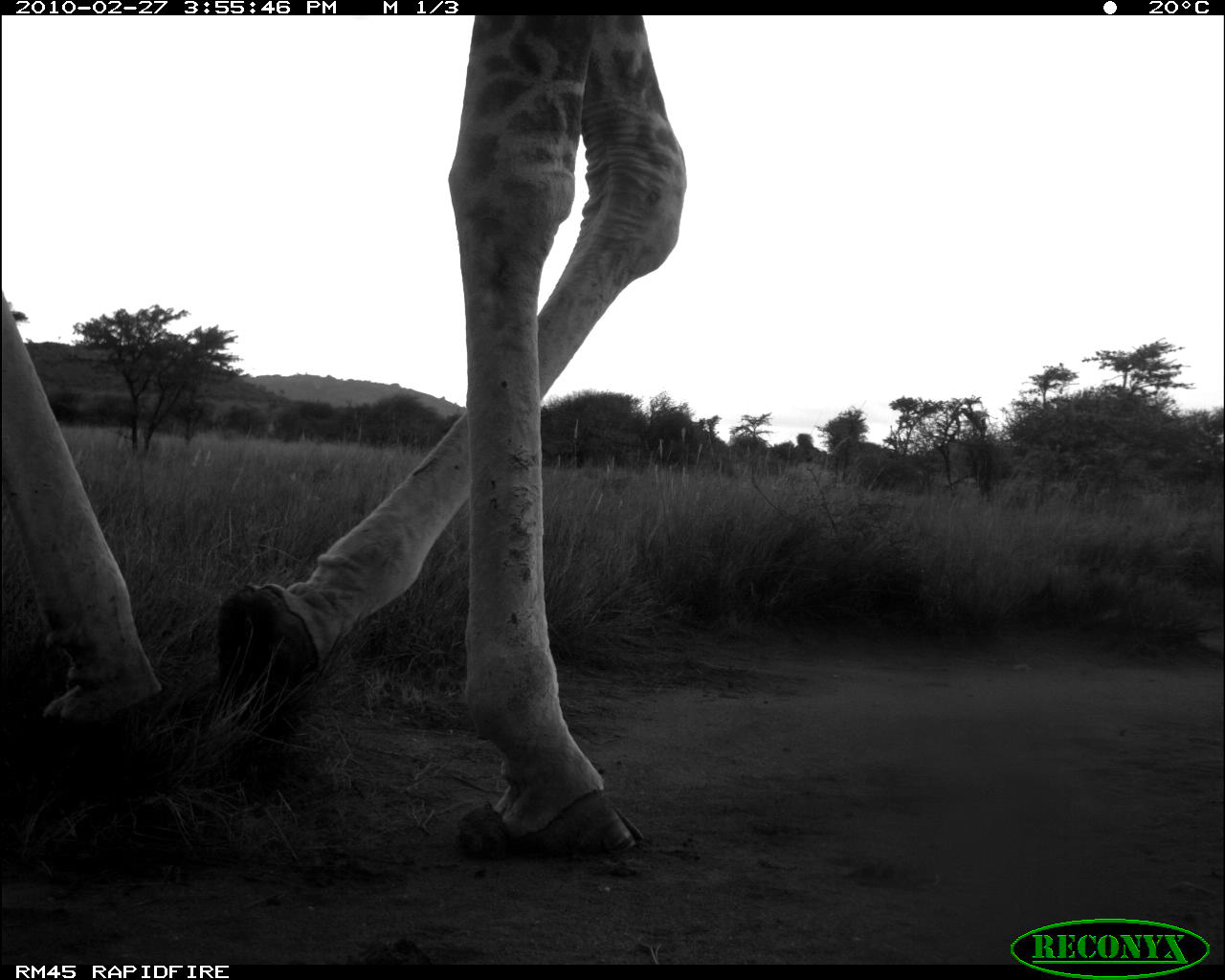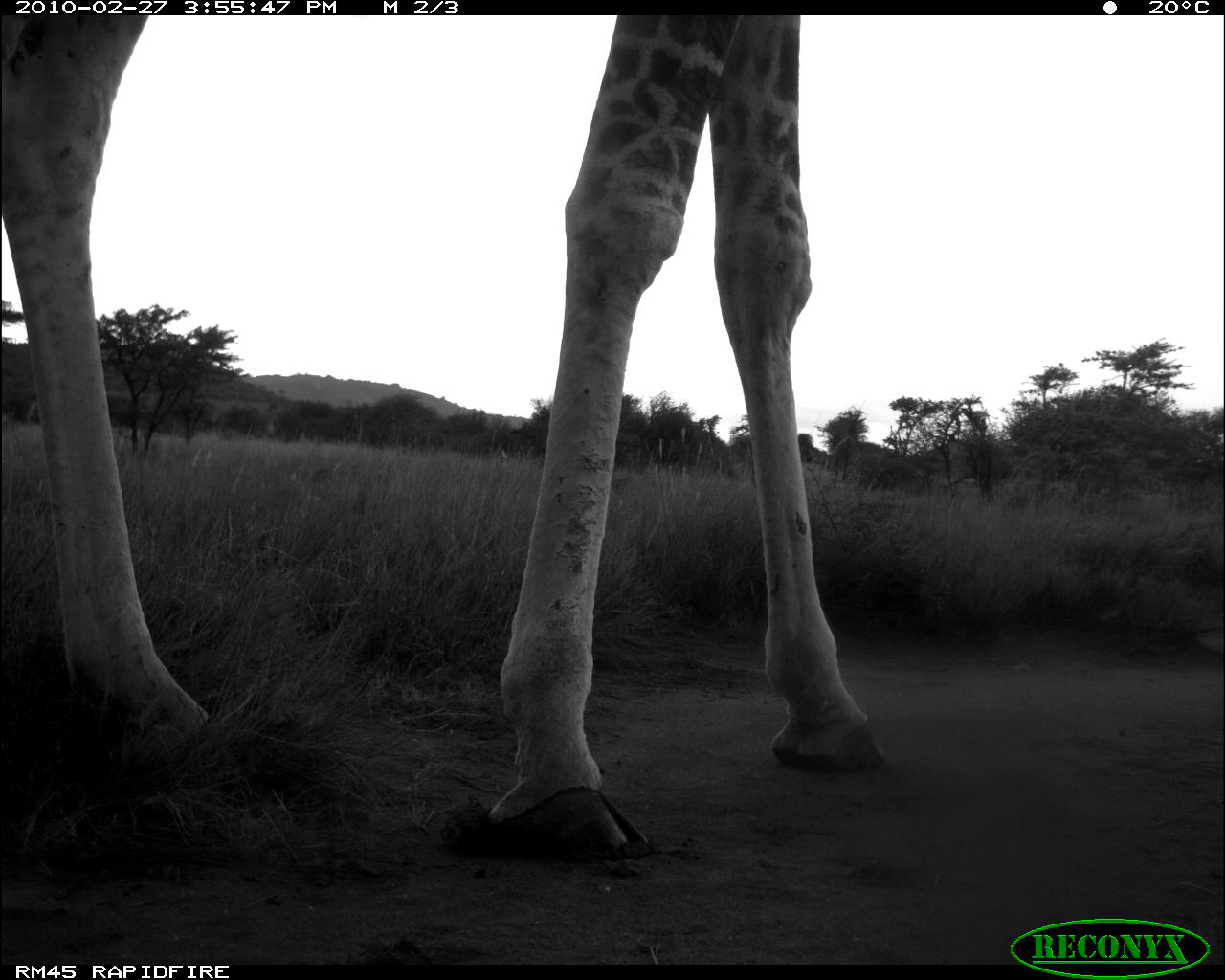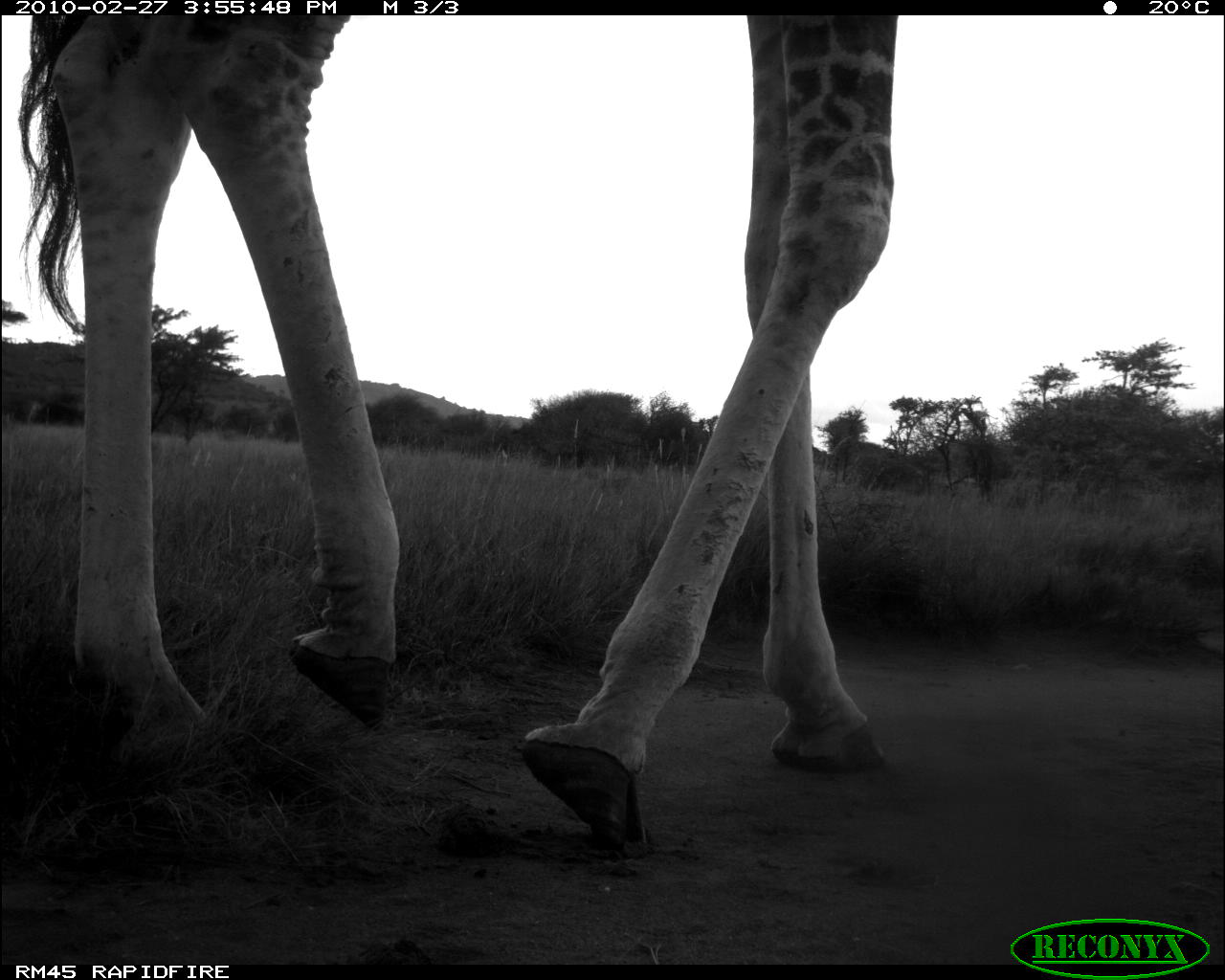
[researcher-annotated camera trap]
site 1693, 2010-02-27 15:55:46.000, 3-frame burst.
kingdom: Animalia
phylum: Chordata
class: Mammalia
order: Artiodactyla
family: Giraffidae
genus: Giraffa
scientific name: Giraffa camelopardalis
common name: giraffe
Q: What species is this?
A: Giraffa camelopardalis (giraffe).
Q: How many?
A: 1.